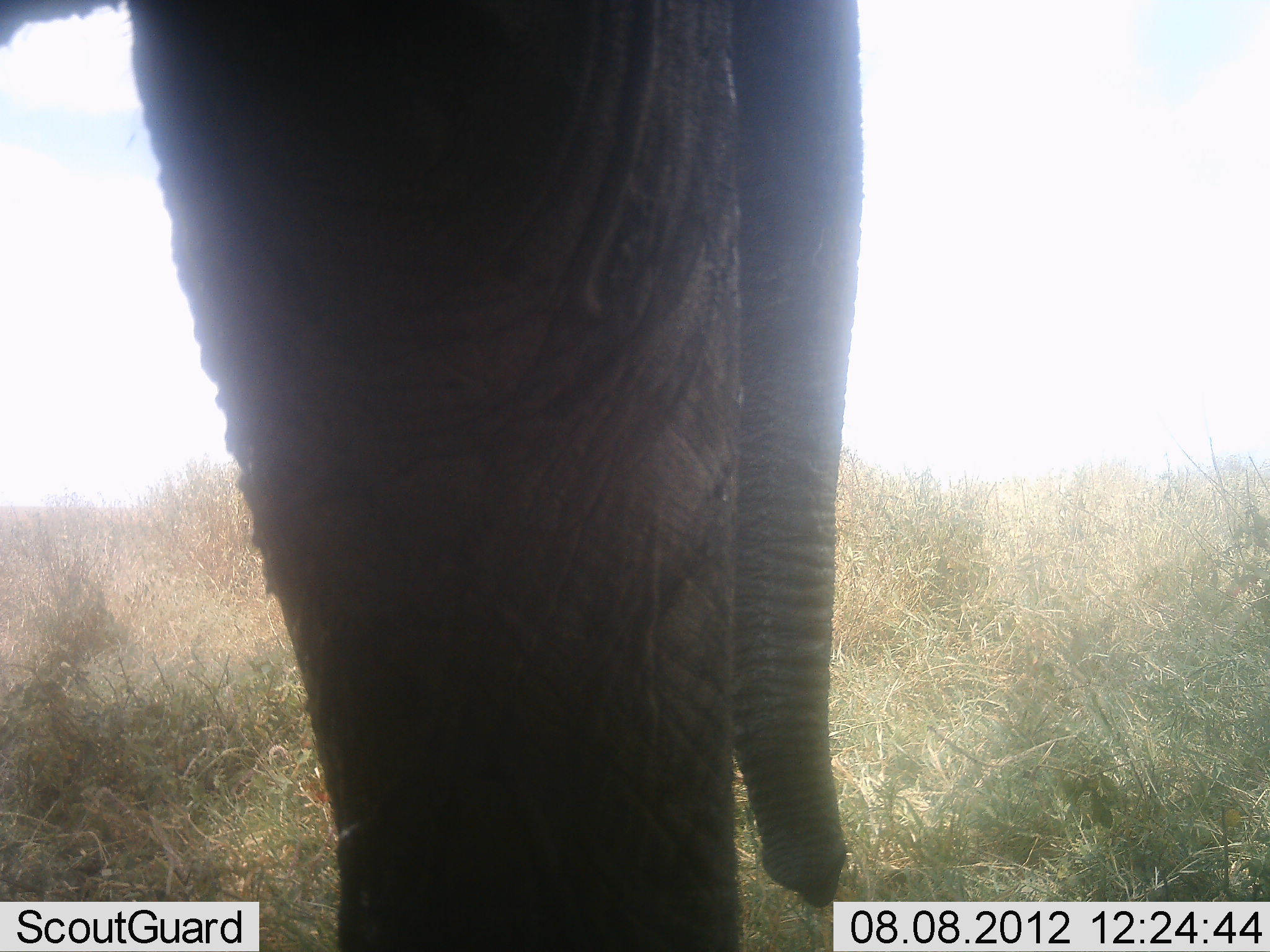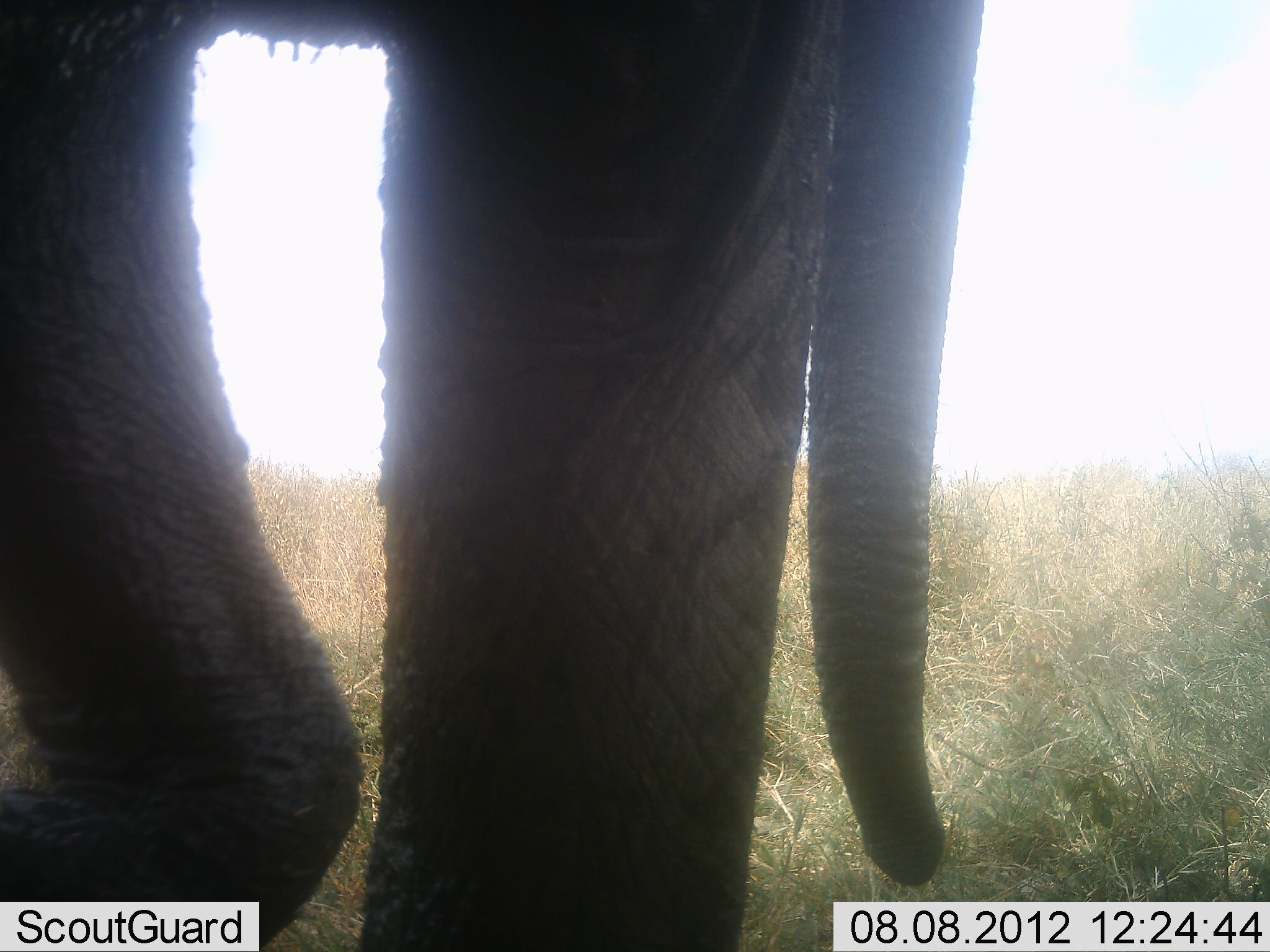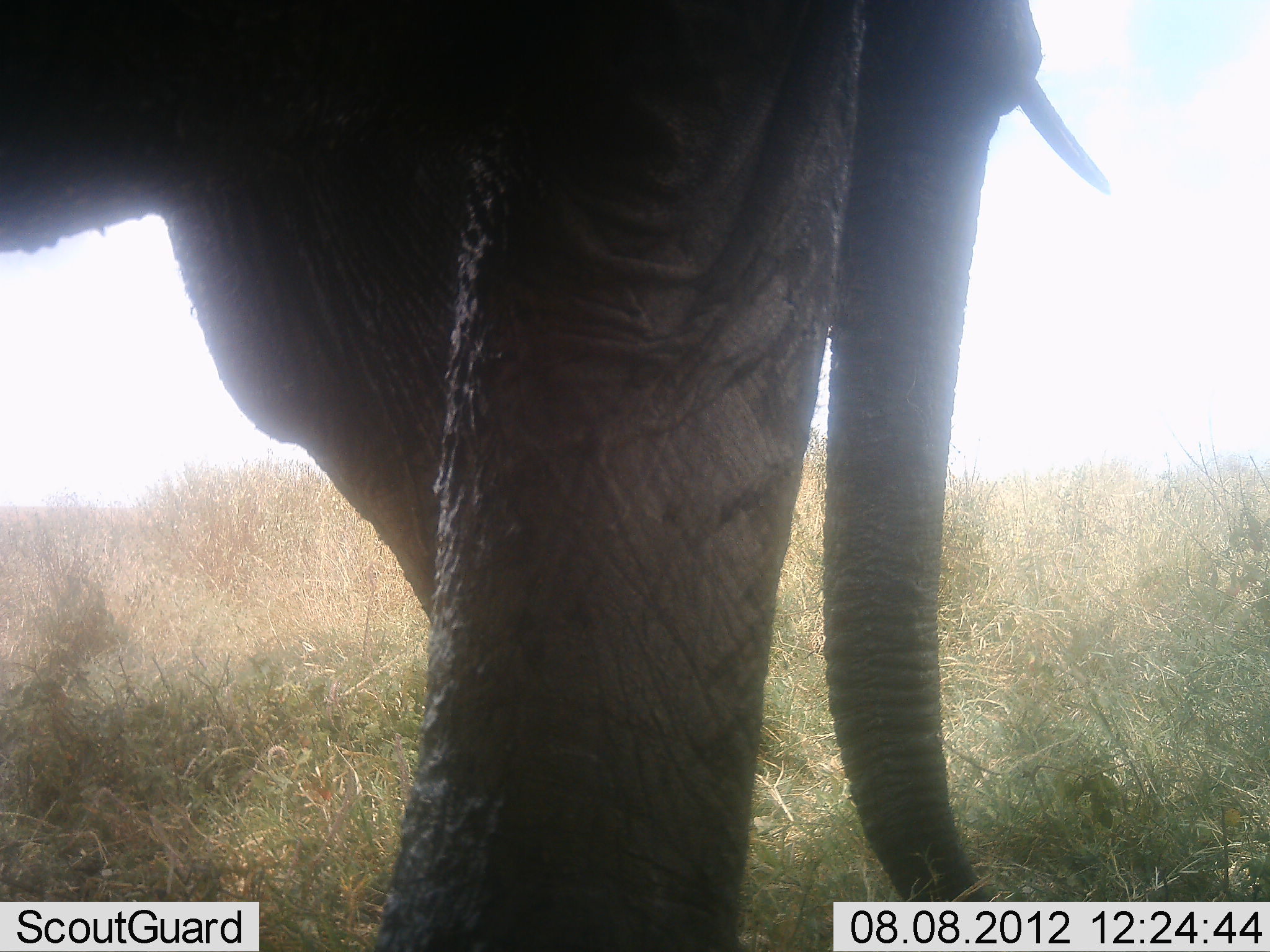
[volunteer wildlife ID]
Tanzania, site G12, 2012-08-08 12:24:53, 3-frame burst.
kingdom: Animalia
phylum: Chordata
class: Mammalia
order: Proboscidea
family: Elephantidae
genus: Loxodonta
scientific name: Loxodonta africana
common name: african bush elephant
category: elephant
Elephant (african bush elephant) (Loxodonta africana), count 1. Behavior (volunteer vote fractions): standing 0%, resting 0%, moving 100%, interacting 0%. Young present (vote fraction): 0%. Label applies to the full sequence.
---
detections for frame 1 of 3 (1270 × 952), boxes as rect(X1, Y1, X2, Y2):
animal: rect(1, 0, 865, 952)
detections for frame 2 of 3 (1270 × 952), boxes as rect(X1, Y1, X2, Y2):
animal: rect(0, 0, 992, 950)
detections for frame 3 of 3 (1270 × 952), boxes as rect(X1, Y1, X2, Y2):
animal: rect(2, 0, 1113, 952)